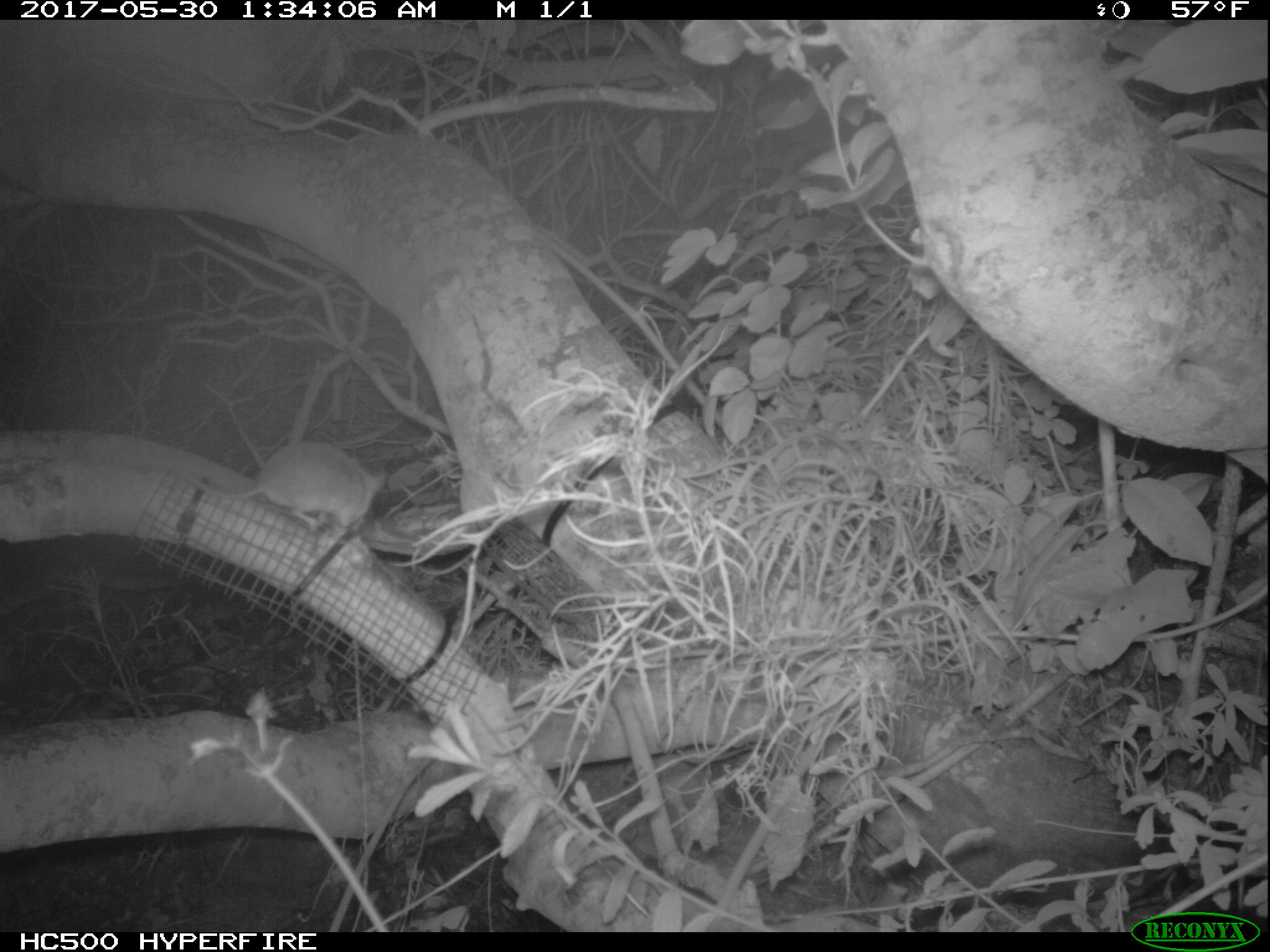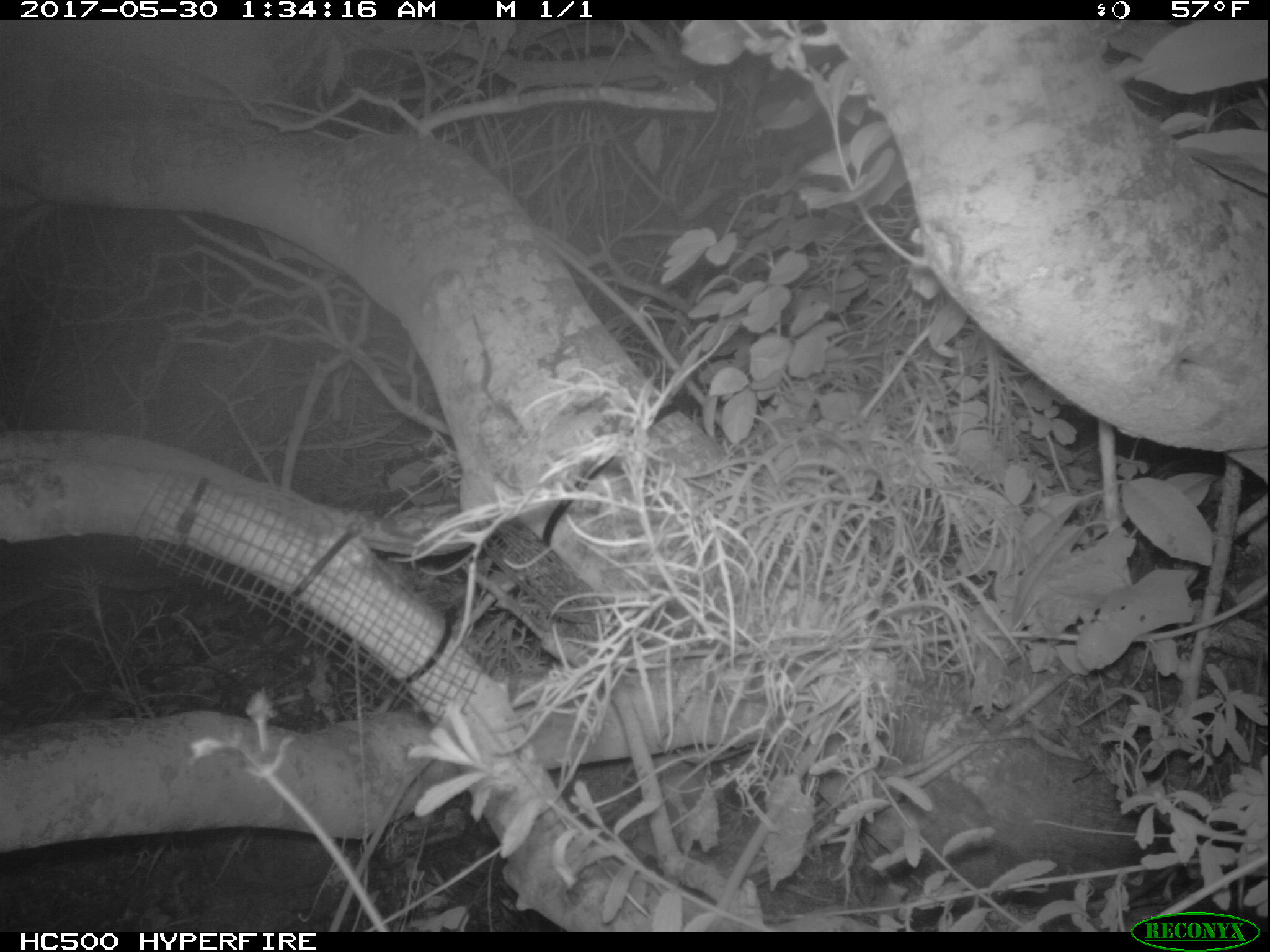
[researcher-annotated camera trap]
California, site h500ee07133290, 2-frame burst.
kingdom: Animalia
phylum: Chordata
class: Mammalia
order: Rodentia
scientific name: Rodentia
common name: rodent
Rodent (Rodentia).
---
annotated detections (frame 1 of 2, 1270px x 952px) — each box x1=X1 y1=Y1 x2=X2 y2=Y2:
rodent: x1=174 y1=441 x2=384 y2=532